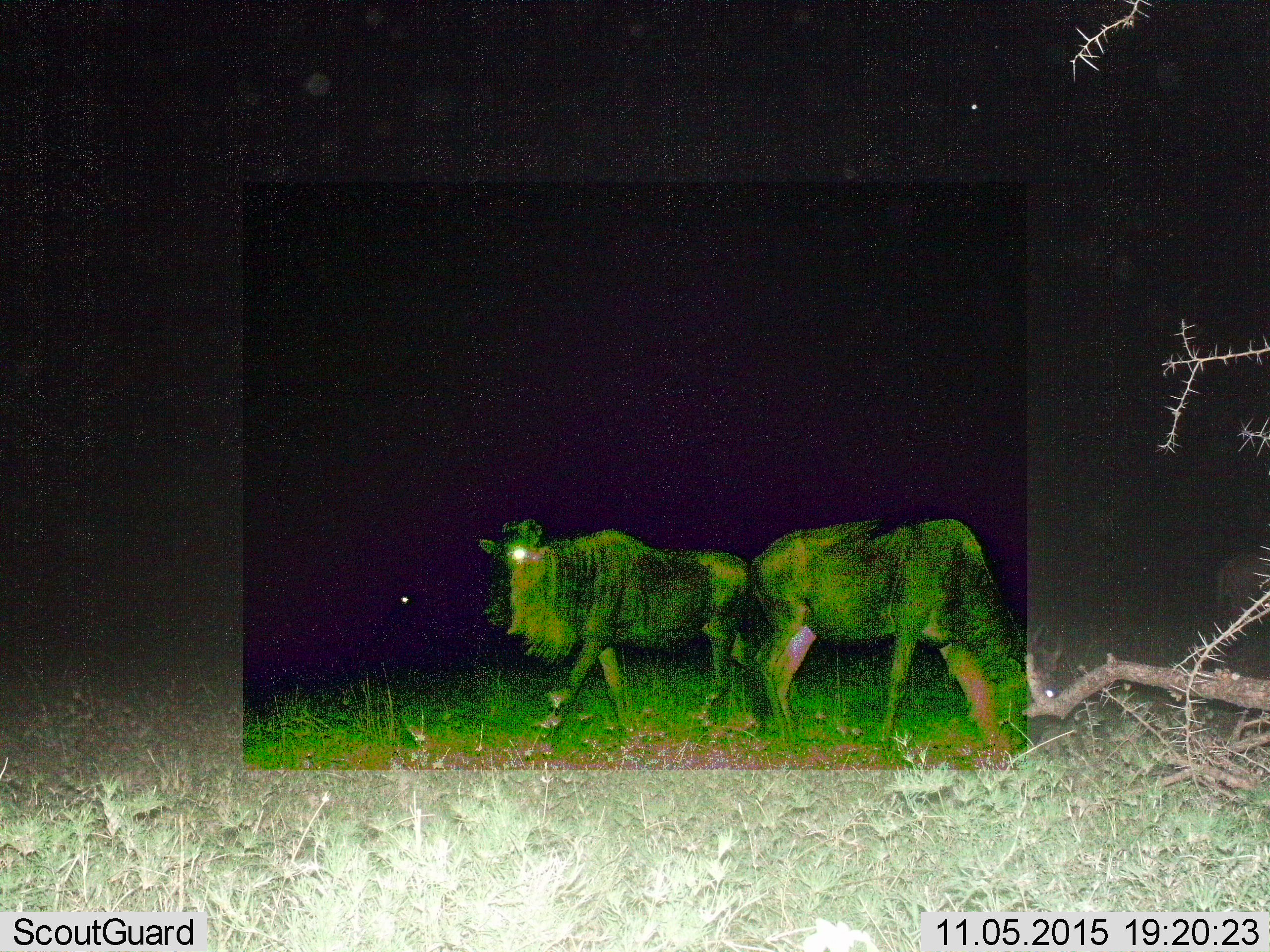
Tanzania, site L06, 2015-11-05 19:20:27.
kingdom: Animalia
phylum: Chordata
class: Mammalia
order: Artiodactyla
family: Bovidae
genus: Connochaetes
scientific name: Connochaetes taurinus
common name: blue wildebeest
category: wildebeest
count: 2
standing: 62%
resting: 0%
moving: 38%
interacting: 0%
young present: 0%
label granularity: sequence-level